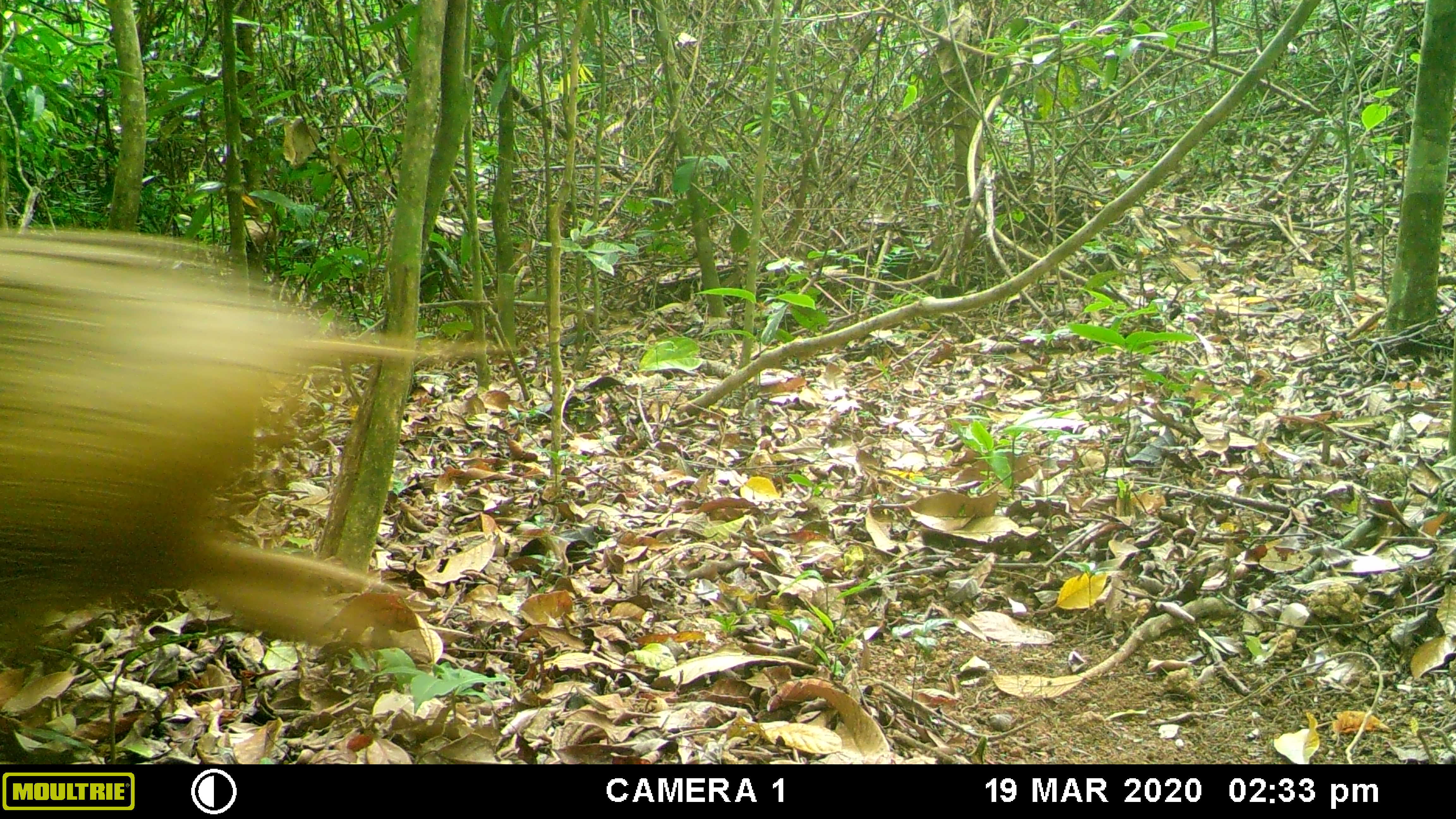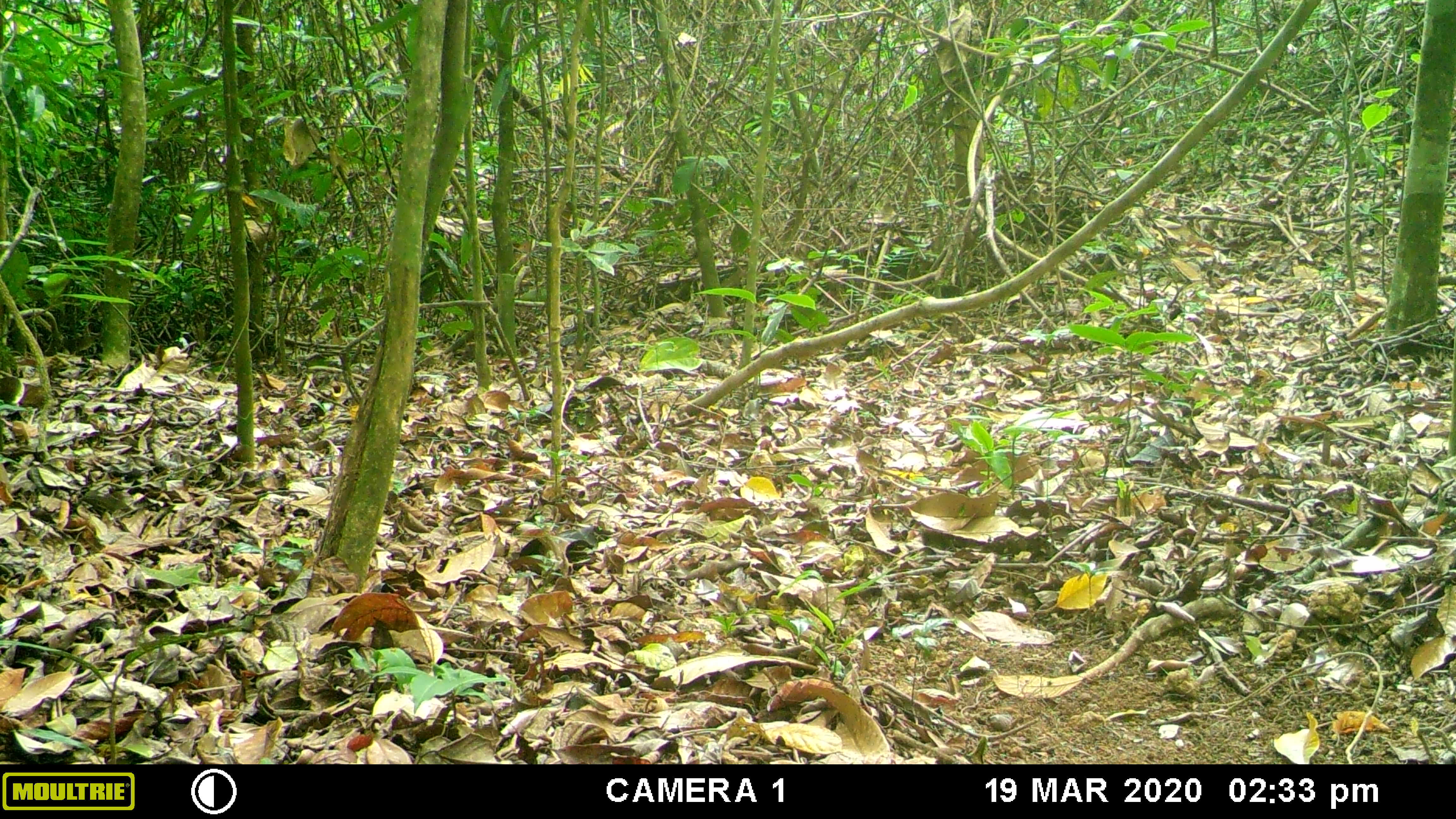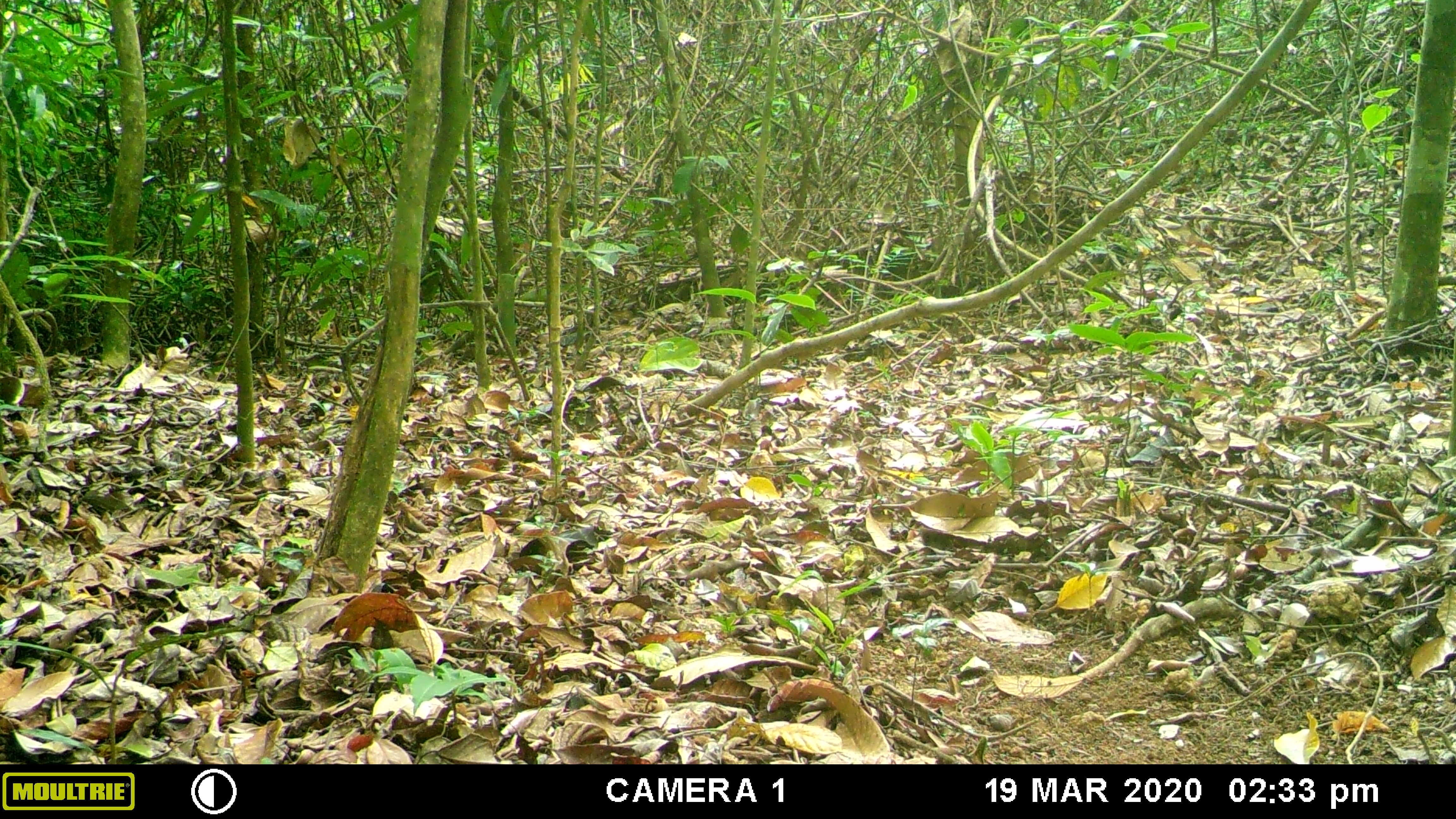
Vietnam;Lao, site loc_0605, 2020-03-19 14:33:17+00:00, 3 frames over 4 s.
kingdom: Animalia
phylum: Chordata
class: Mammalia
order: Artiodactyla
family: Suidae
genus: Sus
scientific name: Sus scrofa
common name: eurasian wild pig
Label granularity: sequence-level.